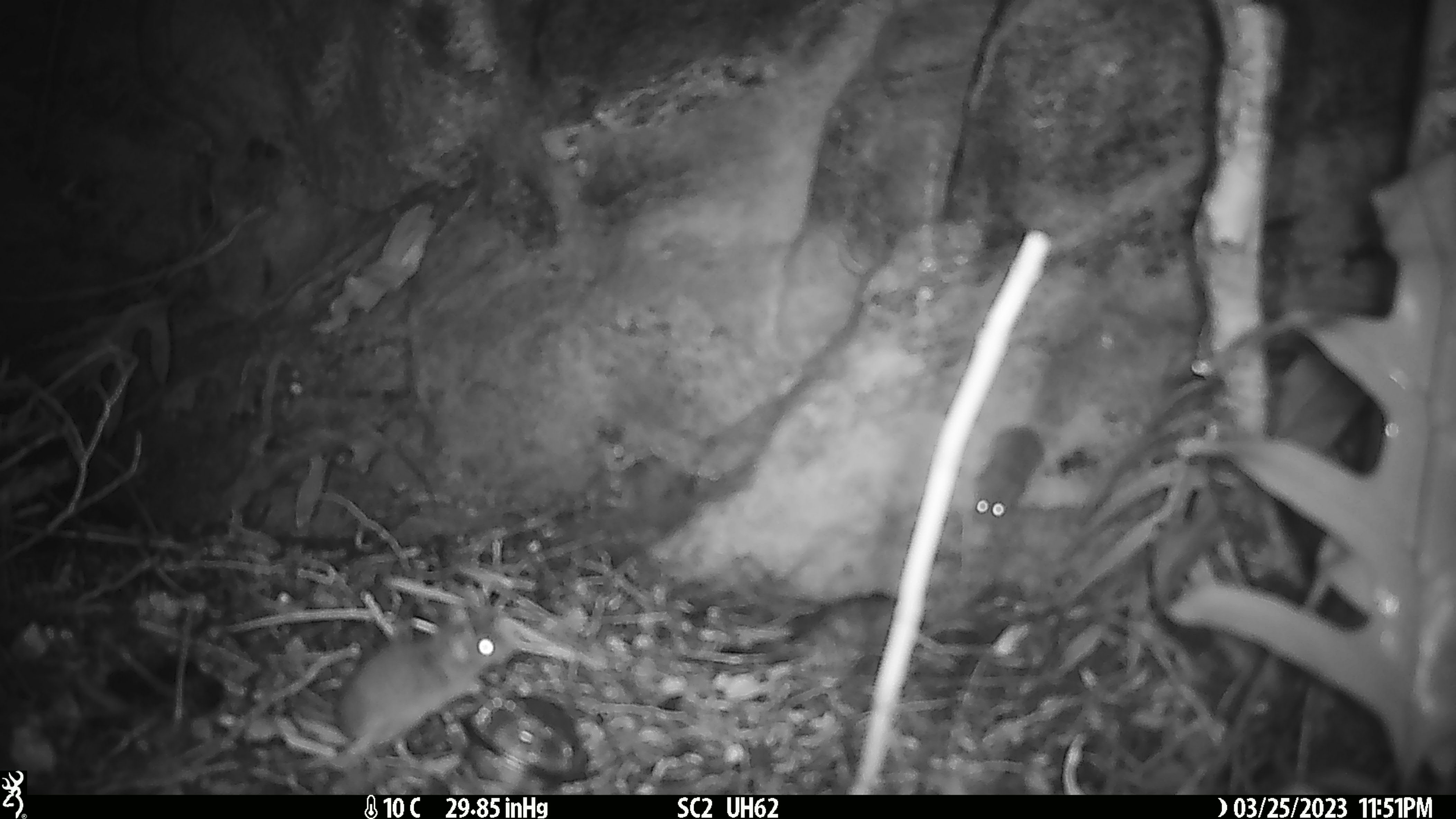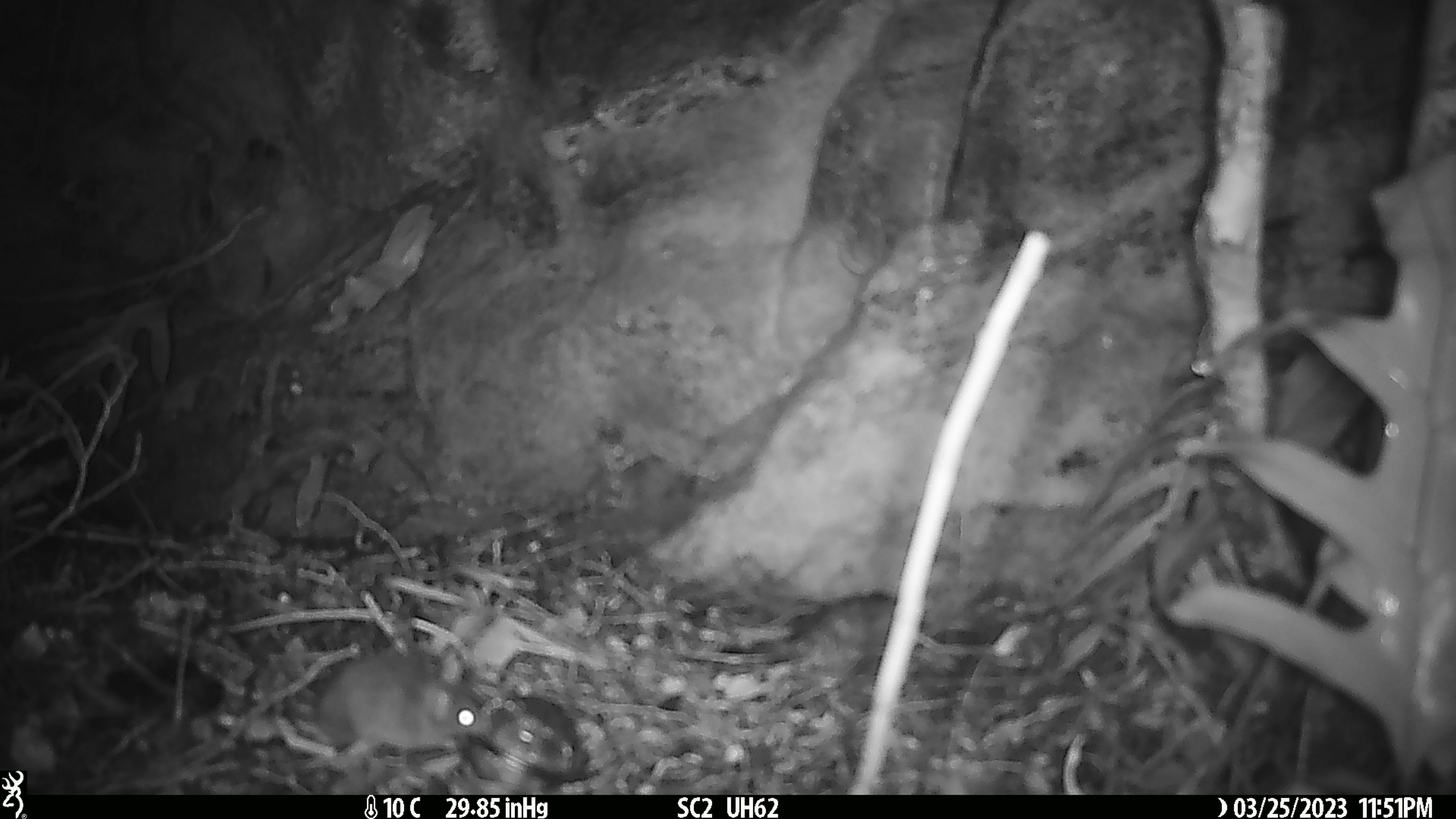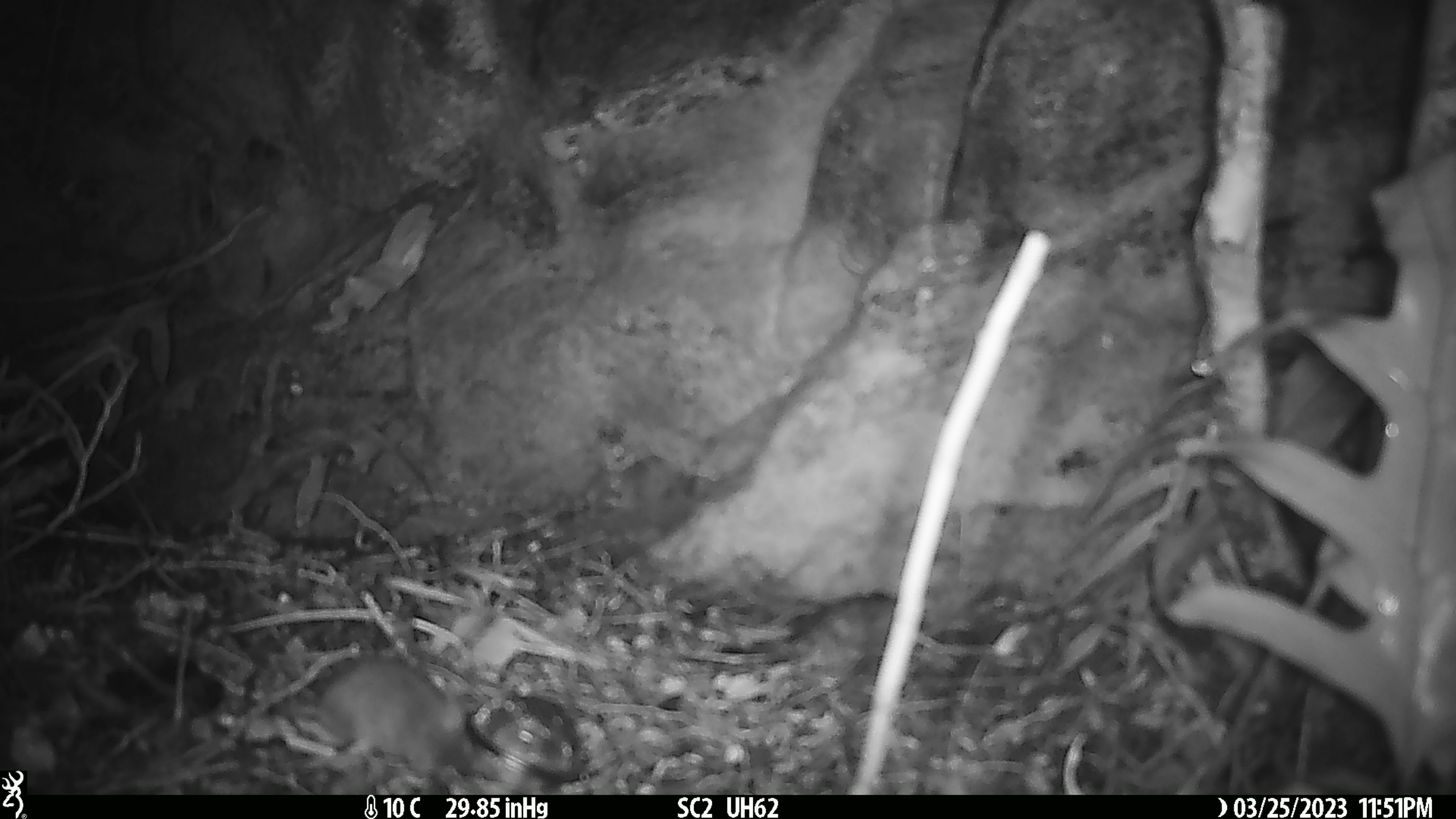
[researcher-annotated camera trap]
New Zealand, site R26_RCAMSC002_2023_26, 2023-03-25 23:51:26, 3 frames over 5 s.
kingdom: Animalia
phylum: Chordata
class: Mammalia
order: Rodentia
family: Muridae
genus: Mus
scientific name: Mus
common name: mouse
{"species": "mouse (Mus)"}